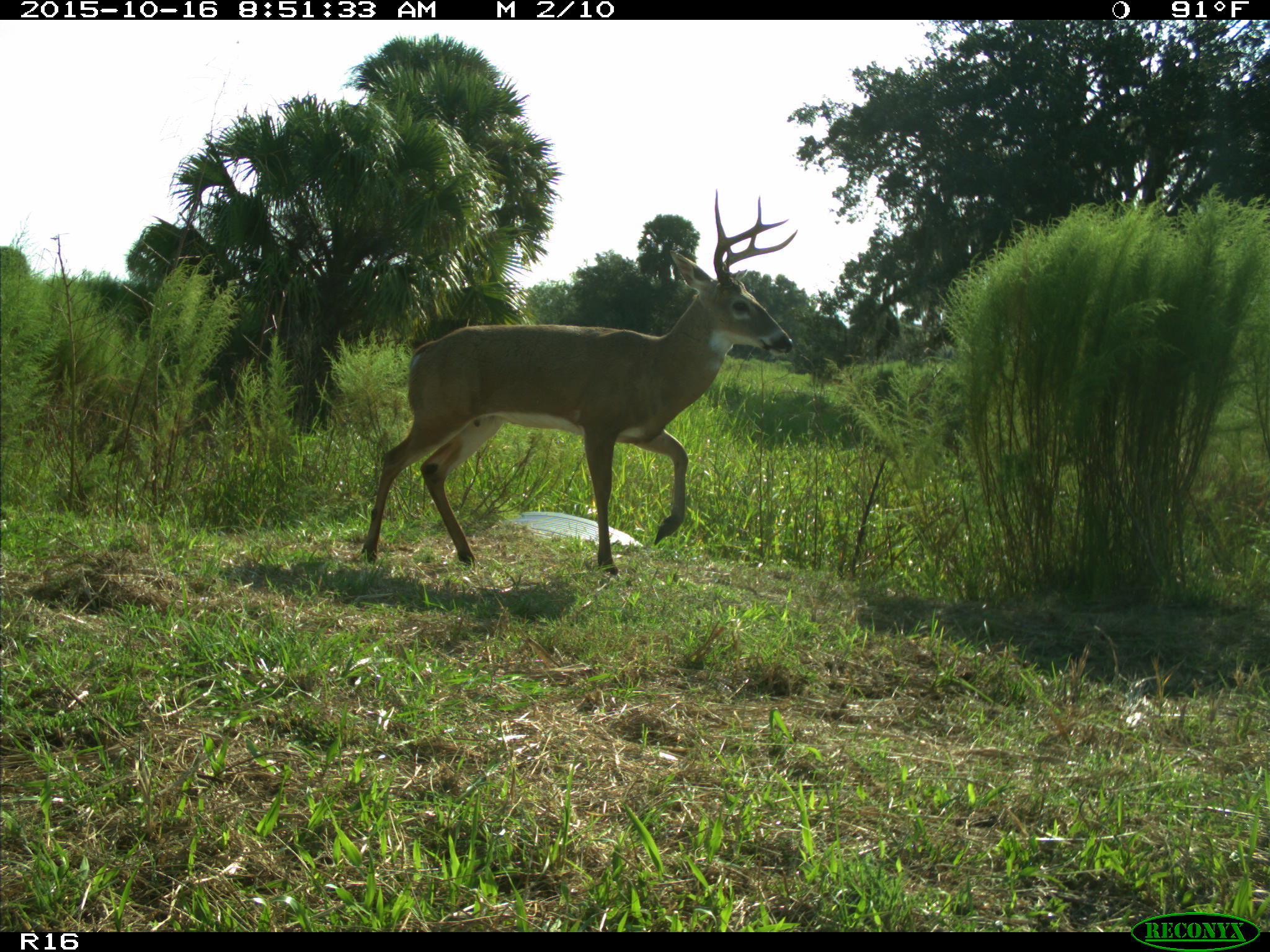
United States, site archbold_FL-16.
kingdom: Animalia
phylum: Chordata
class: Mammalia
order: Artiodactyla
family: Cervidae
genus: Odocoileus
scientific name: Odocoileus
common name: deer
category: unidentified deer